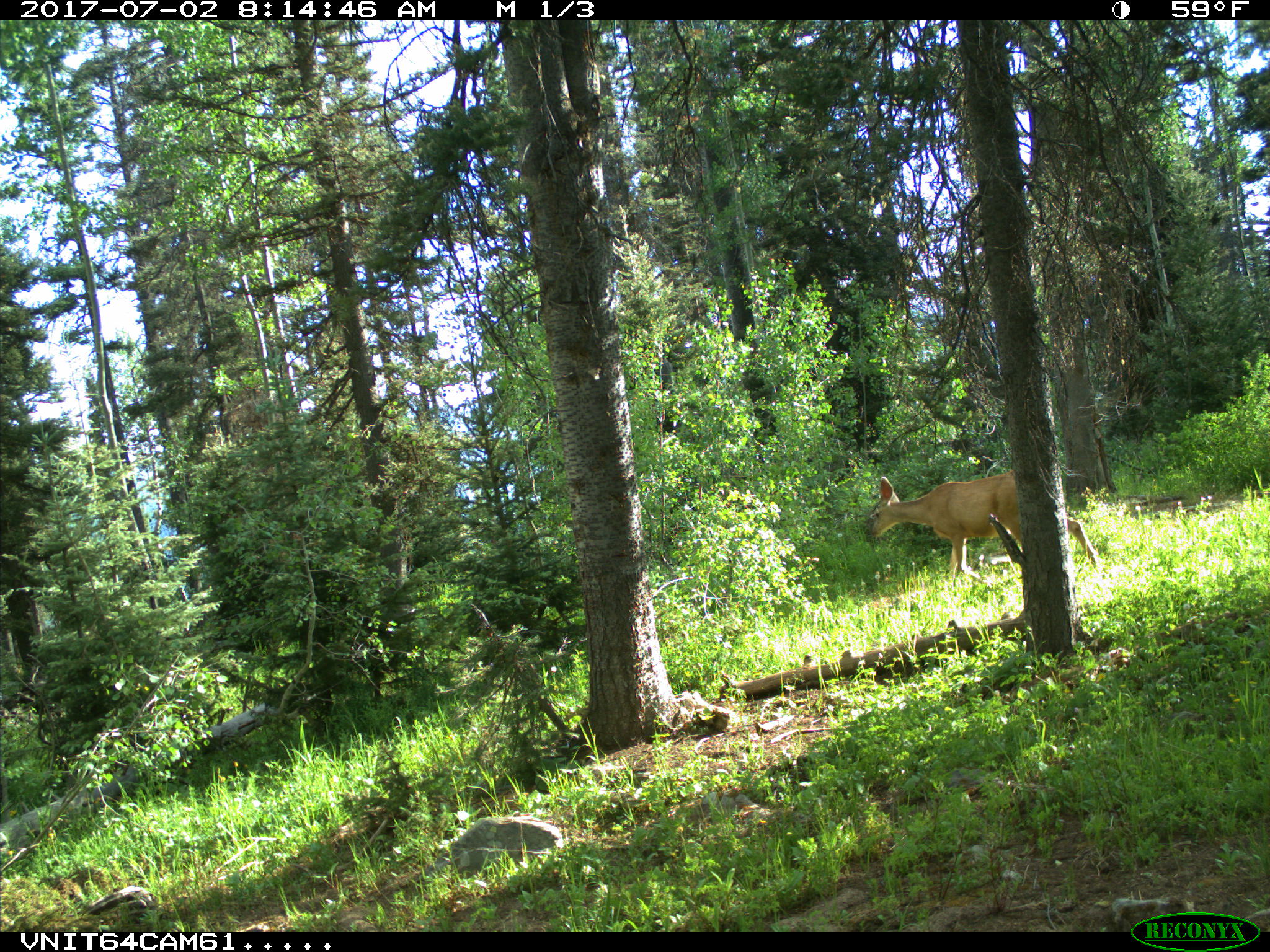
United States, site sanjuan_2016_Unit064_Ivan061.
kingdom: Animalia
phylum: Chordata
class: Mammalia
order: Artiodactyla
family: Cervidae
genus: Odocoileus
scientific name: Odocoileus hemionus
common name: mule deer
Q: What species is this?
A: Odocoileus hemionus (mule deer).